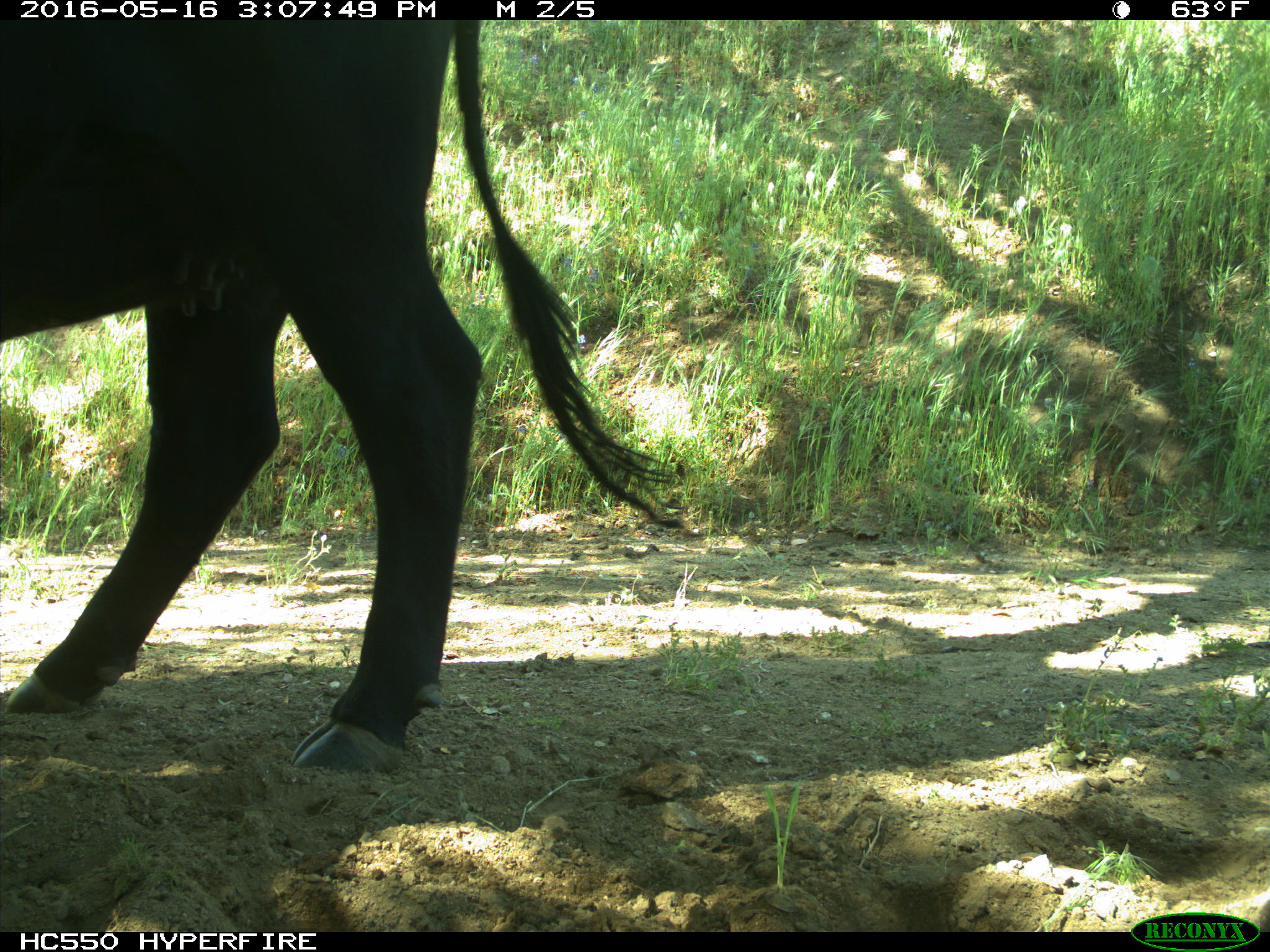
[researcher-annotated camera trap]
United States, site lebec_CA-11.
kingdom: Animalia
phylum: Chordata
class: Mammalia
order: Artiodactyla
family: Bovidae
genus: Bos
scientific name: Bos taurus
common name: domestic cow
Bos taurus (domestic cow).